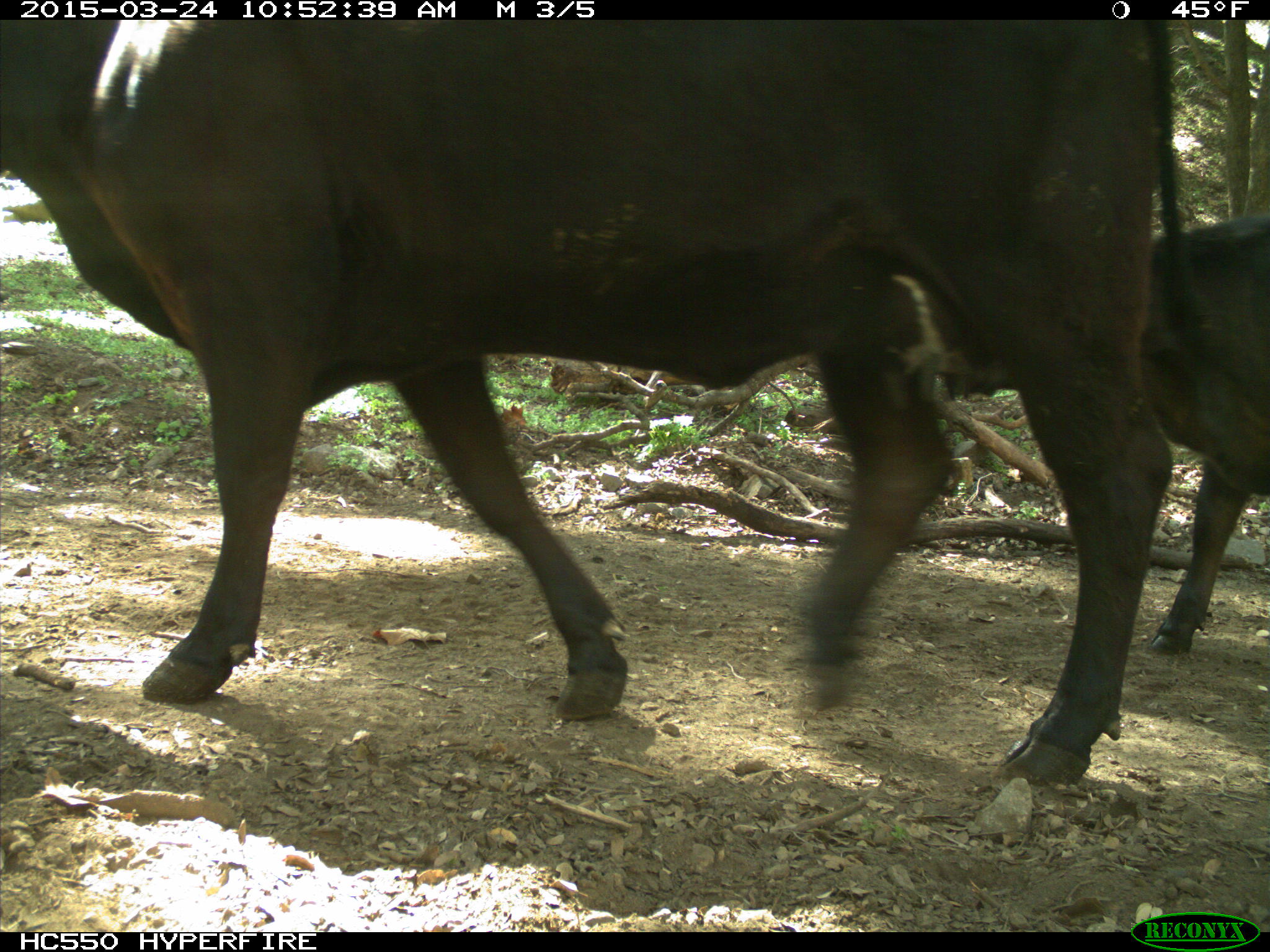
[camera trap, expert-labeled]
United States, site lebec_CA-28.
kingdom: Animalia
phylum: Chordata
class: Mammalia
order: Artiodactyla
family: Bovidae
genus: Bos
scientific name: Bos taurus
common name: domestic cow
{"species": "Bos taurus (domestic cow)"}